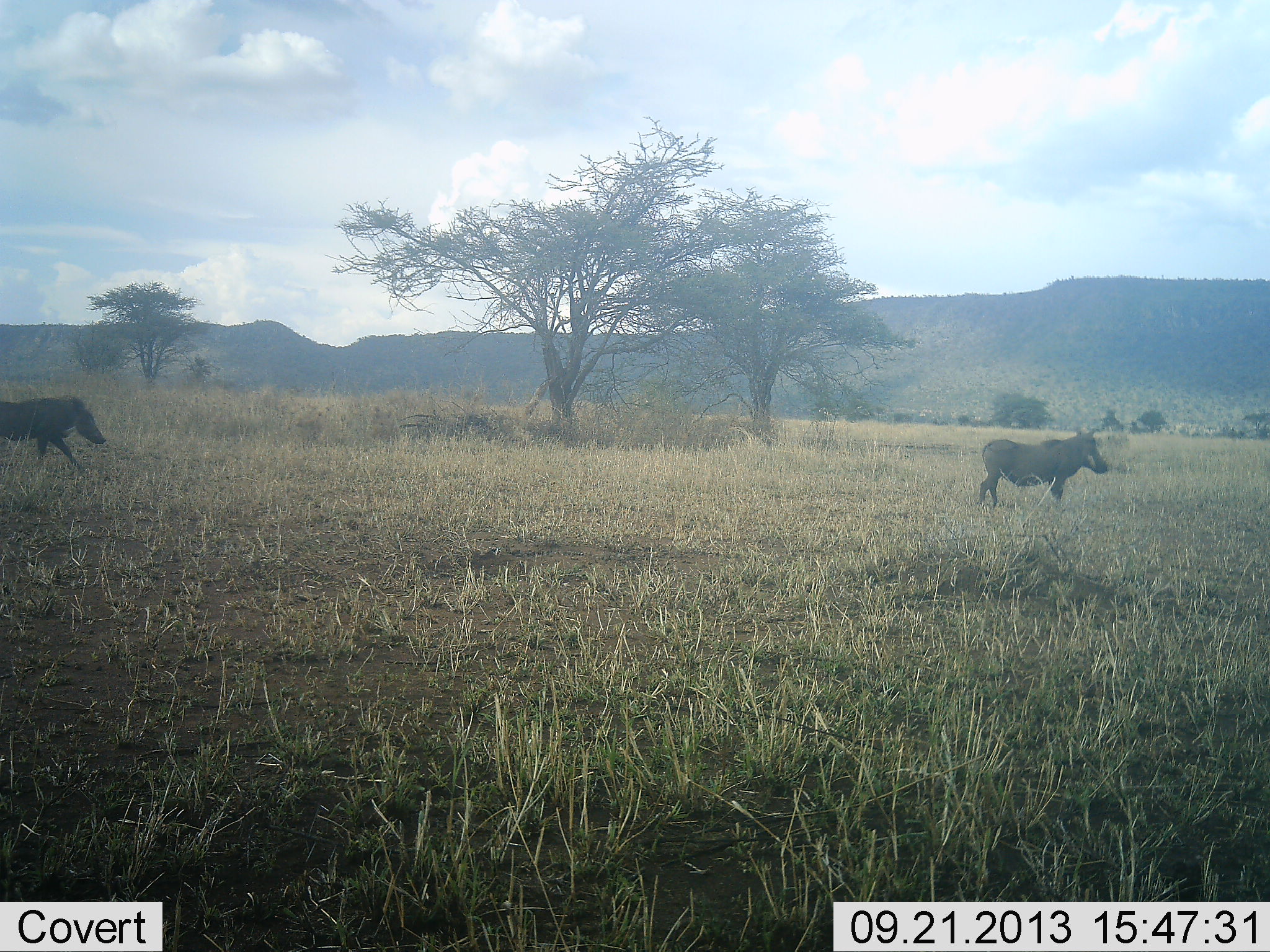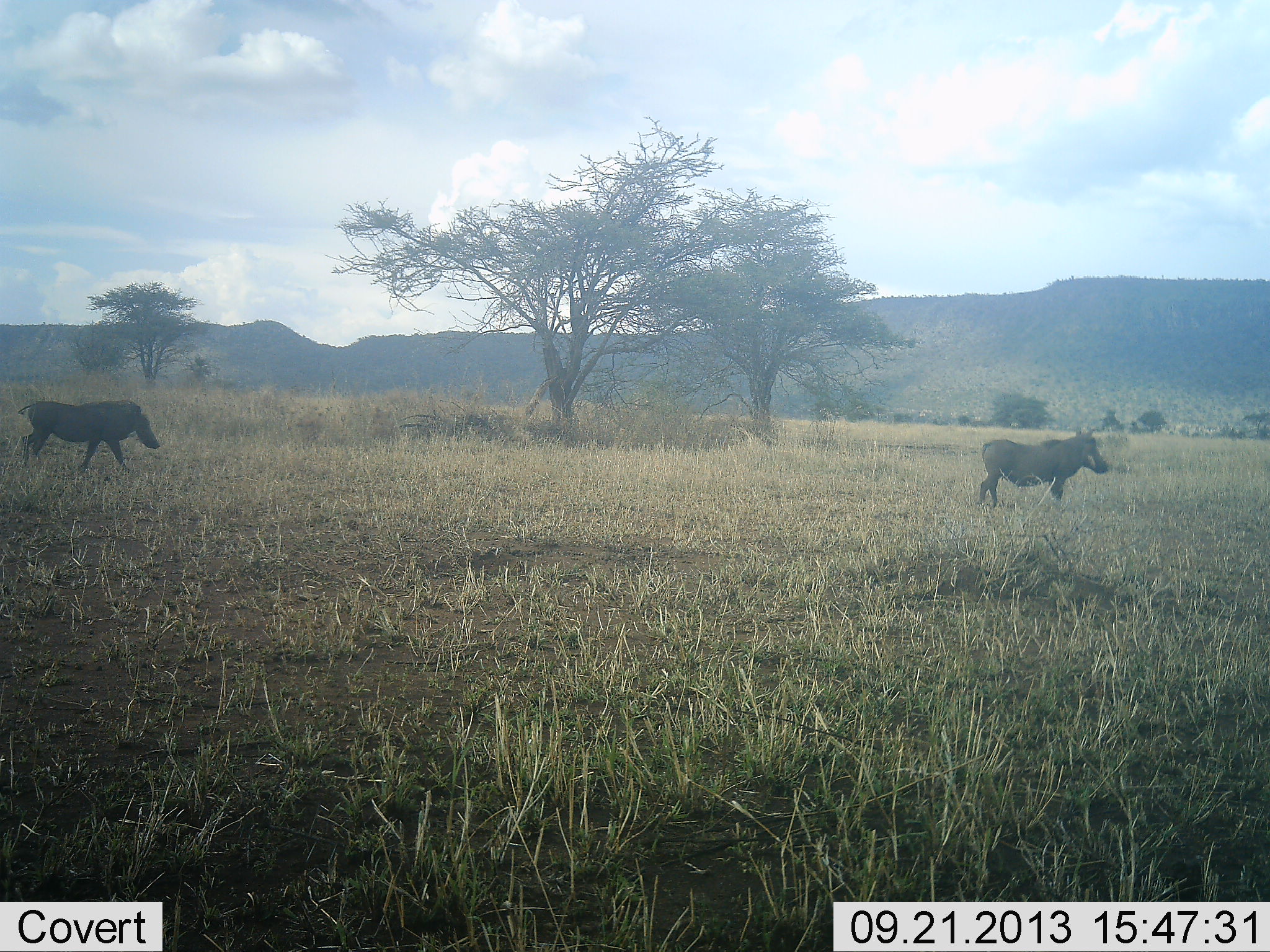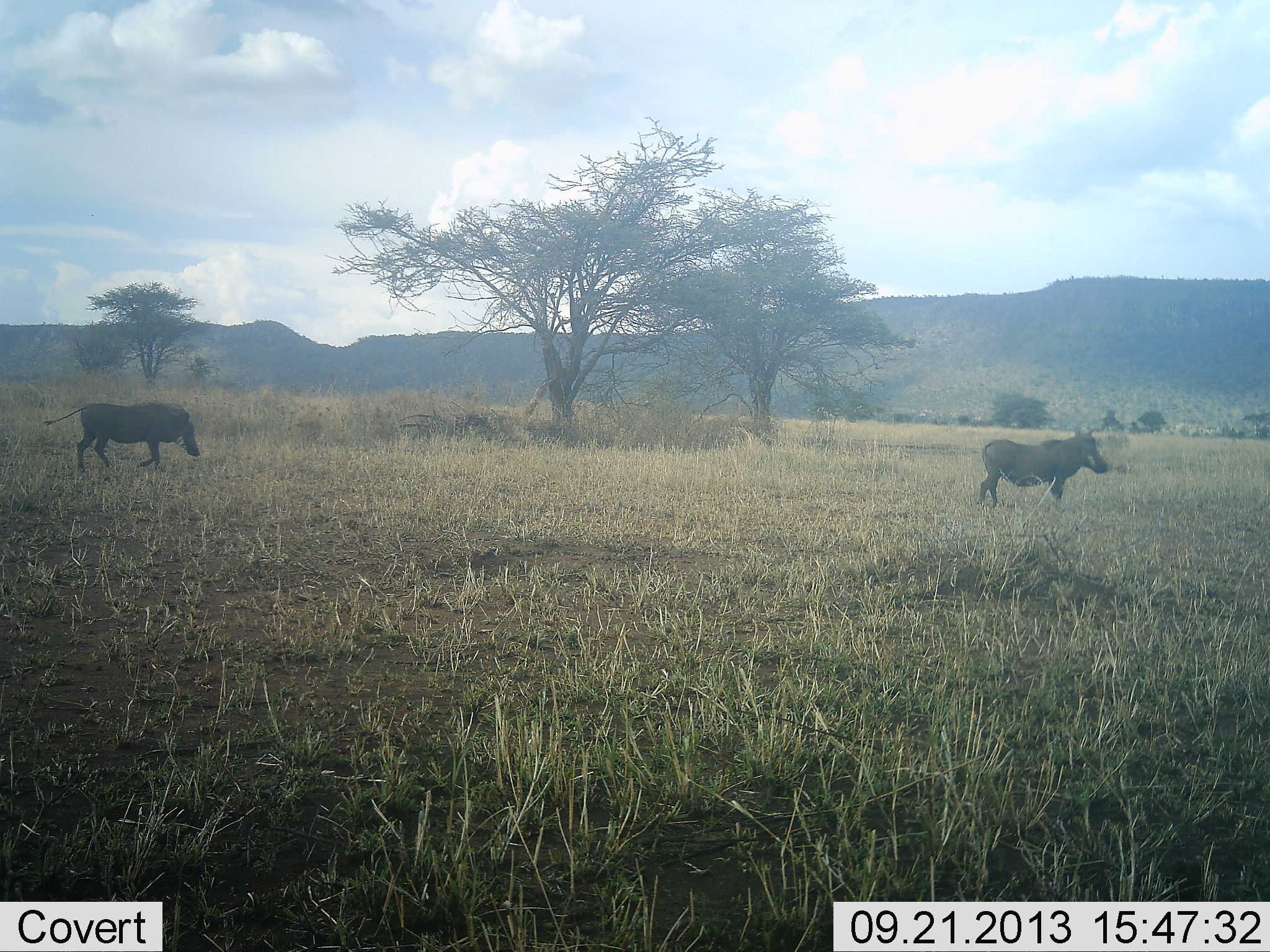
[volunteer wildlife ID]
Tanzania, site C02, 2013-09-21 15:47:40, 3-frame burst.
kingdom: Animalia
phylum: Chordata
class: Mammalia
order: Artiodactyla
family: Suidae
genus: Phacochoerus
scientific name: Phacochoerus africanus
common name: warthog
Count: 2.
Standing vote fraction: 90%.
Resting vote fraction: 0%.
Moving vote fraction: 90%.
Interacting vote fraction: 0%.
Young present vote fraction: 0%.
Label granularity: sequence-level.